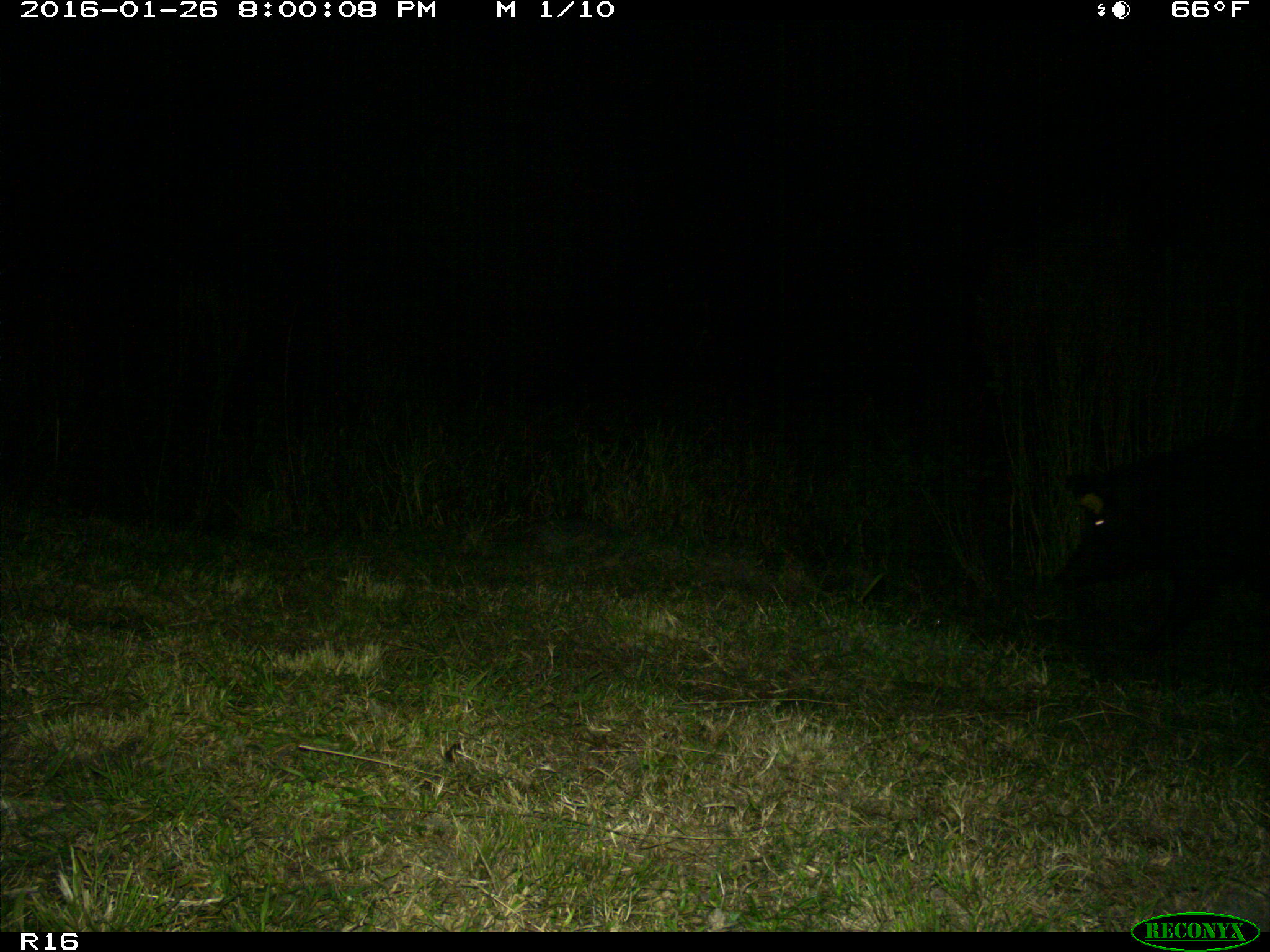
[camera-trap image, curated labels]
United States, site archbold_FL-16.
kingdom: Animalia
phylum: Chordata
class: Mammalia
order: Artiodactyla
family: Suidae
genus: Sus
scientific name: Sus scrofa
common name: wild boar